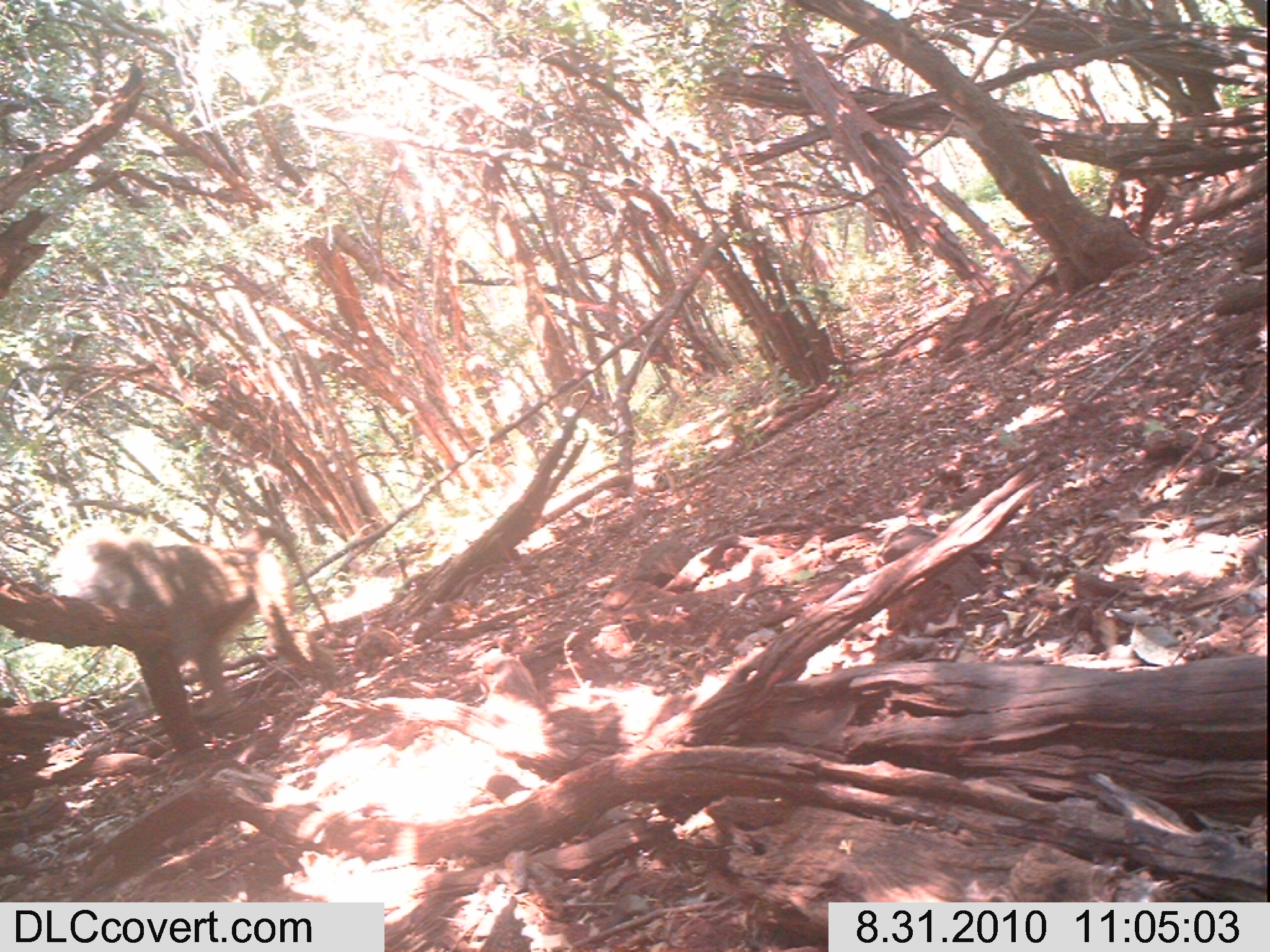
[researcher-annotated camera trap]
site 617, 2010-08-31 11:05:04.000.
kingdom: Animalia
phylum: Chordata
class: Mammalia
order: Primates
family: Cercopithecidae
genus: Papio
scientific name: Papio anubis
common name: olive baboon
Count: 1.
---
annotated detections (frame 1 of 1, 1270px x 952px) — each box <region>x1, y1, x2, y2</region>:
papio anubis: <region>50, 518, 341, 718</region>